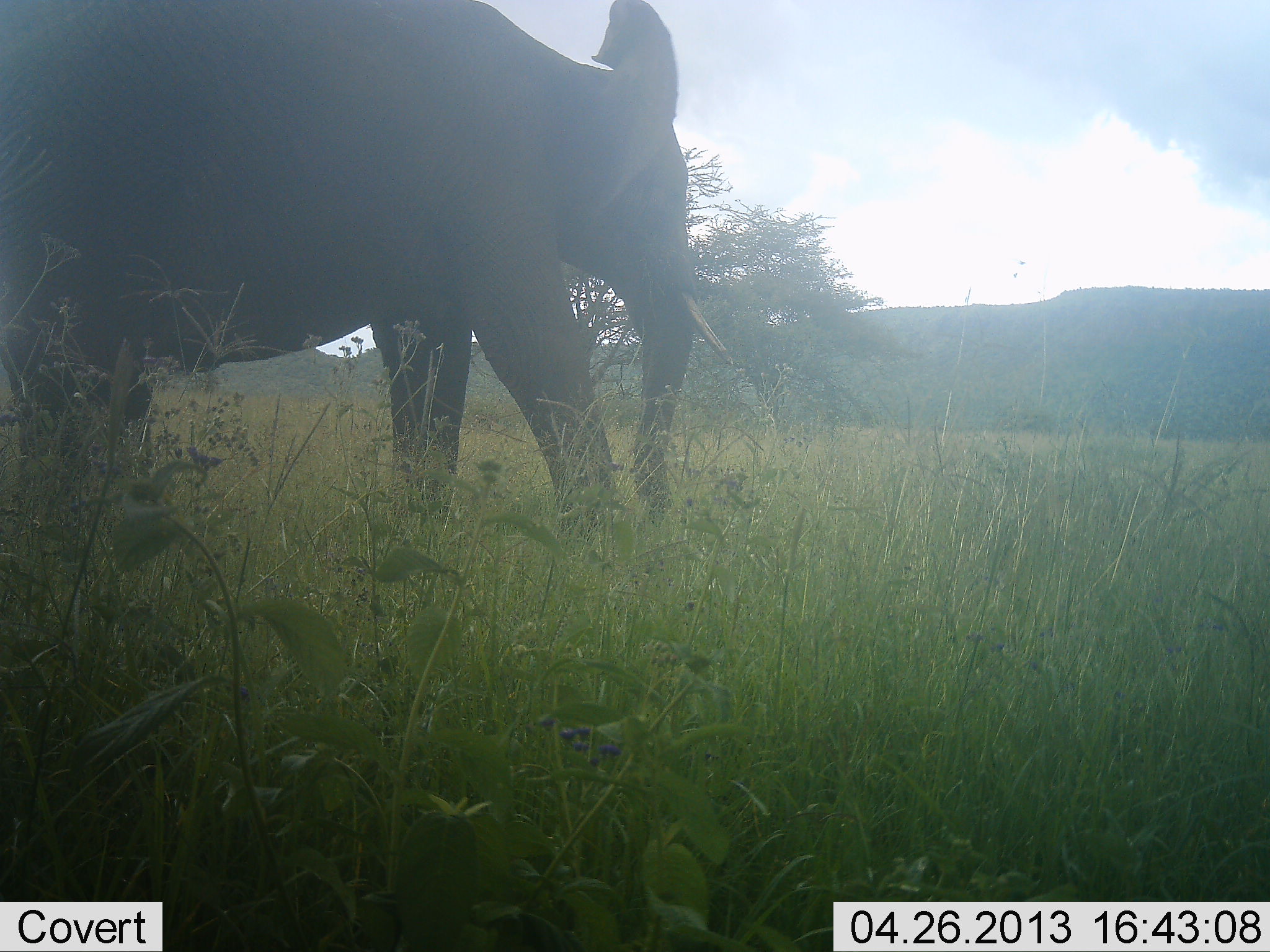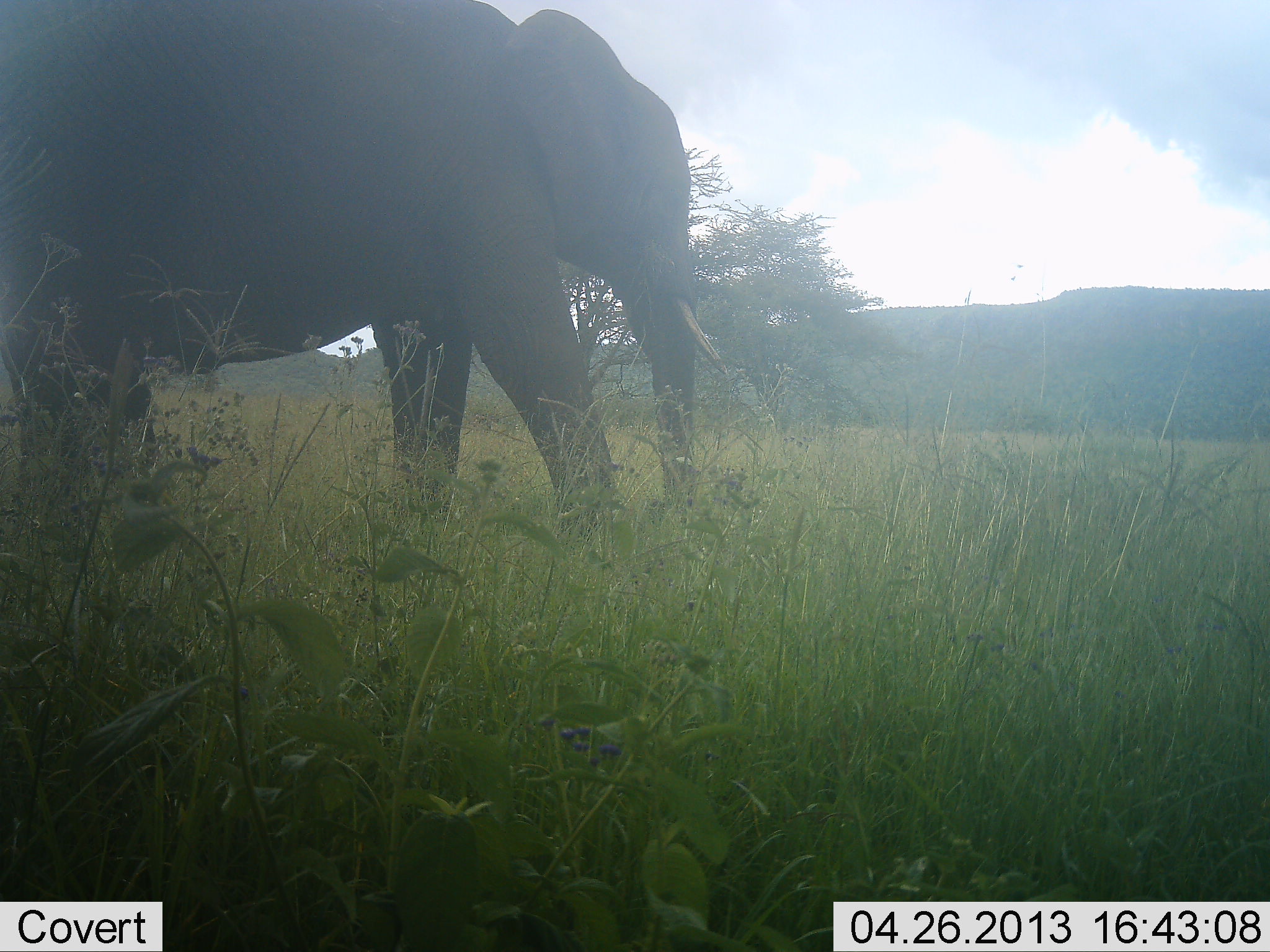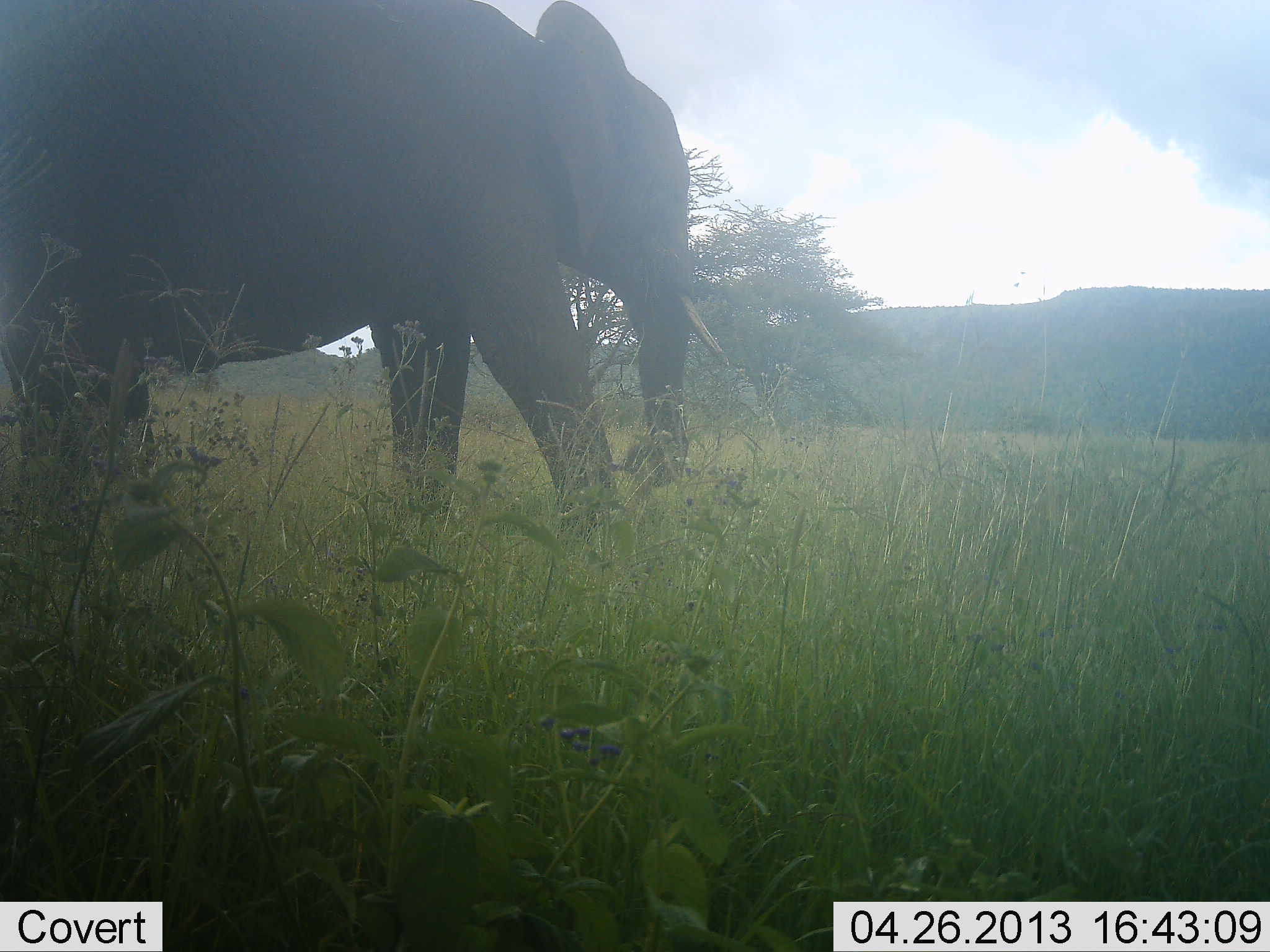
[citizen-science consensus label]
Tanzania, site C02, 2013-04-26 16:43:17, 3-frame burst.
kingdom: Animalia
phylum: Chordata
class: Mammalia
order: Proboscidea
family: Elephantidae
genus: Loxodonta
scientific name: Loxodonta africana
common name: african bush elephant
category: elephant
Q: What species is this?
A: Elephant (african bush elephant) (Loxodonta africana).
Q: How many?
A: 1.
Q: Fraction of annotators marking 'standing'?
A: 40%.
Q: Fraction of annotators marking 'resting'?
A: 0%.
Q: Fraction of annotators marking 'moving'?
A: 10%.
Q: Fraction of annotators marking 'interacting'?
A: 0%.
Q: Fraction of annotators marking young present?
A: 0%.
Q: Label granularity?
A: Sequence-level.